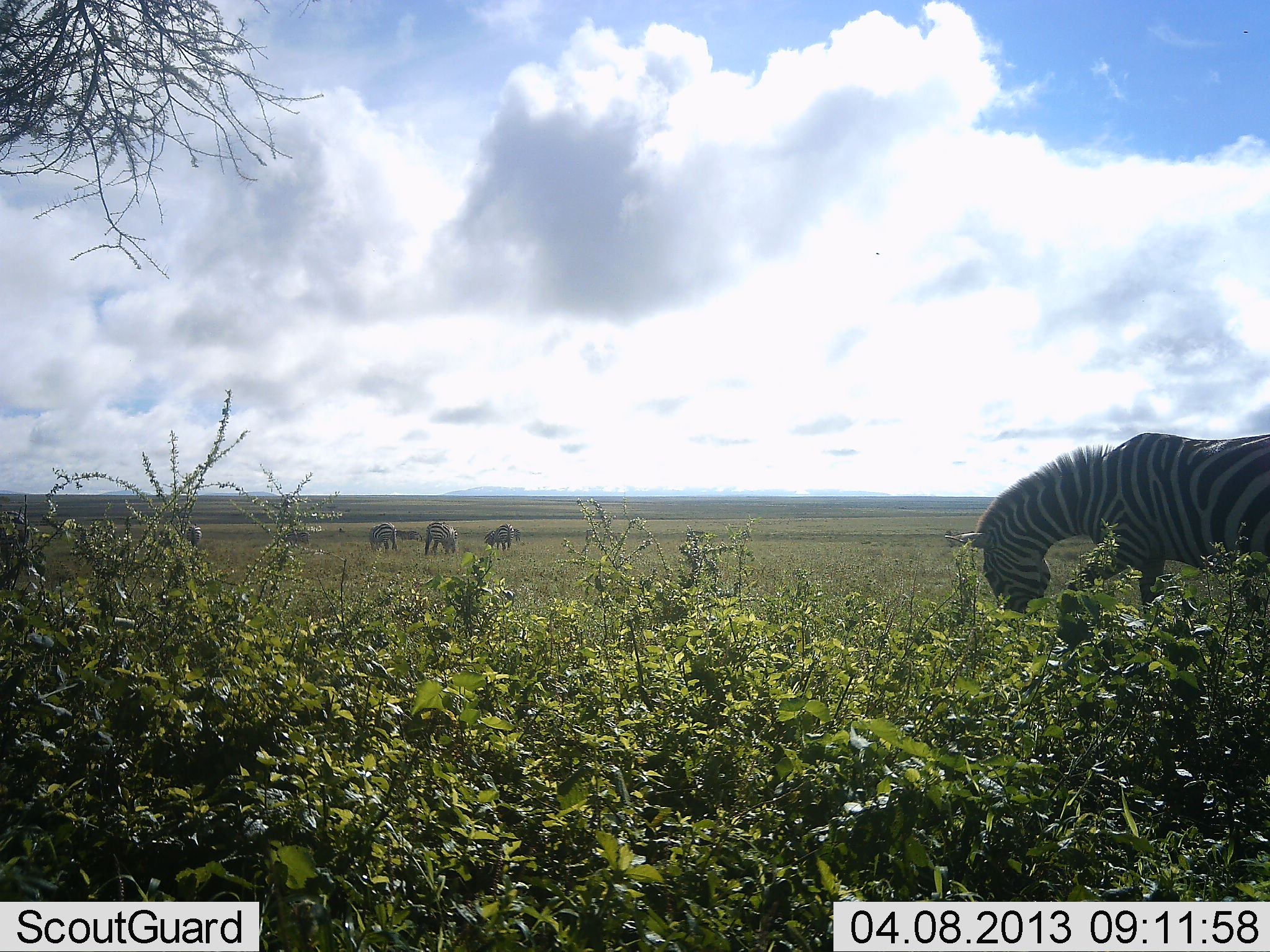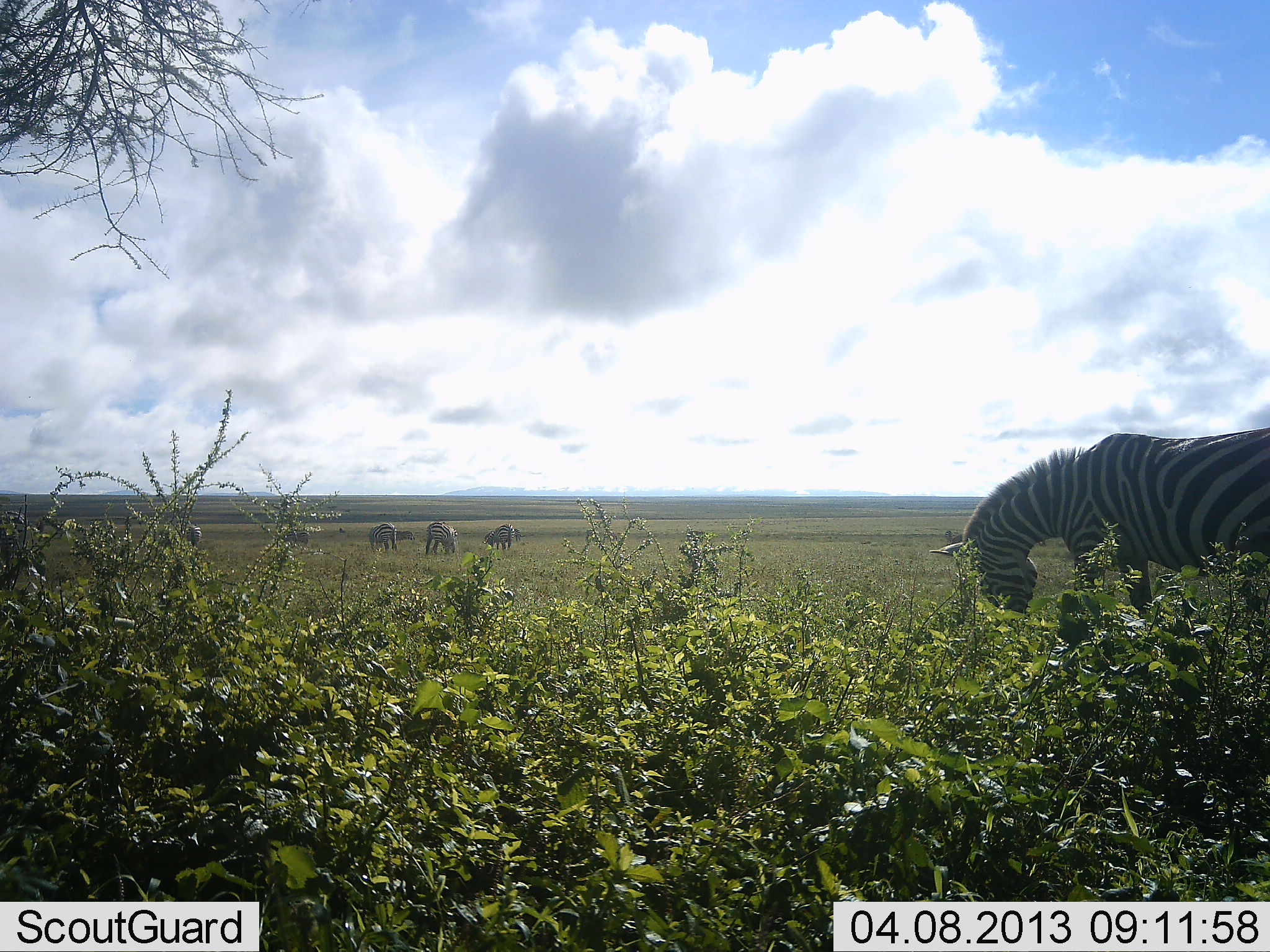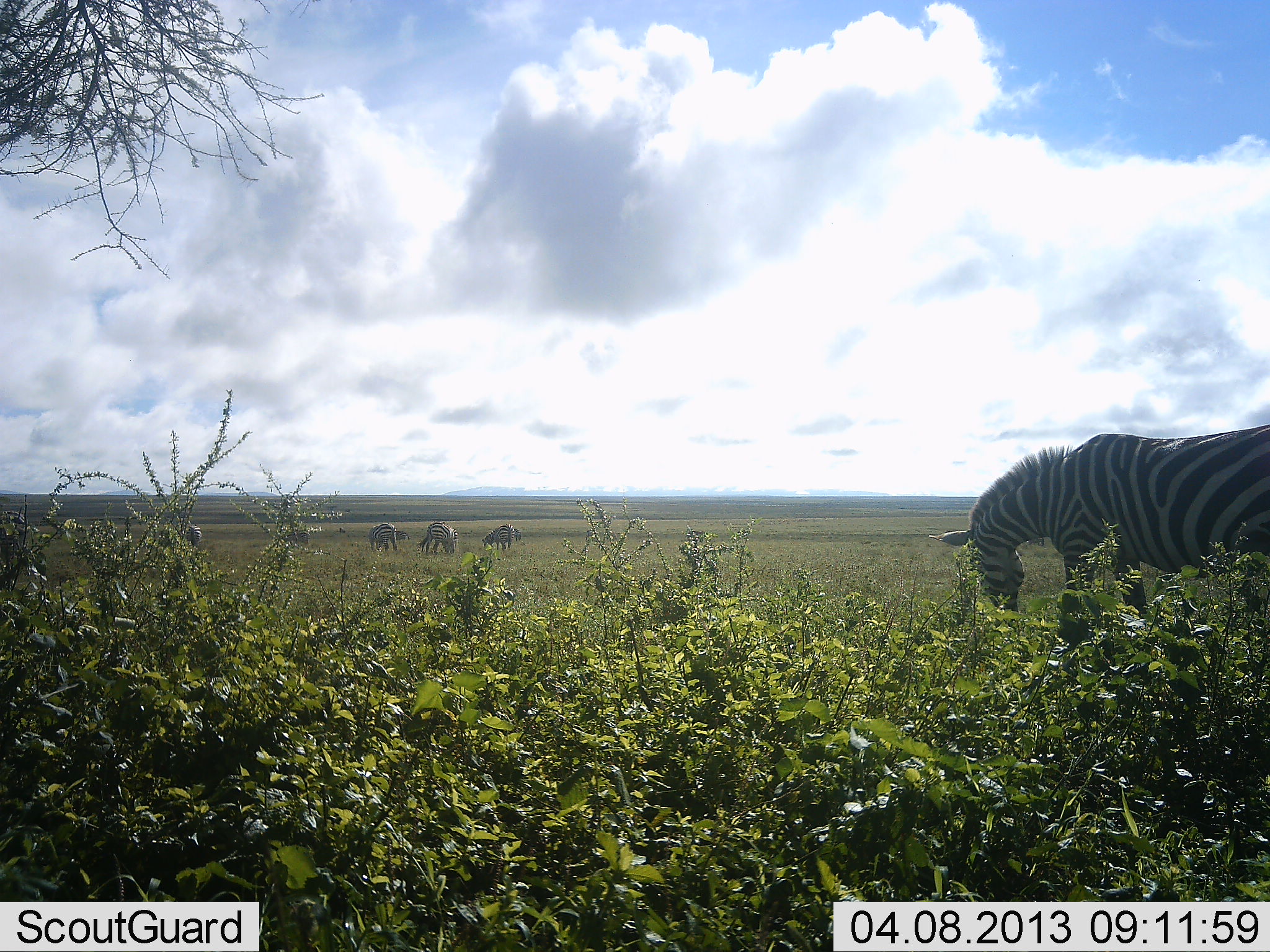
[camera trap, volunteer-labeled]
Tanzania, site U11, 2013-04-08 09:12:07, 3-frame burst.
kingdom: Animalia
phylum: Chordata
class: Mammalia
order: Perissodactyla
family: Equidae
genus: Equus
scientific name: Equus quagga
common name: plains zebra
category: zebra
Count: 4.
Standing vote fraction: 18%.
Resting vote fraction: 0%.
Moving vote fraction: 14%.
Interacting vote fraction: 0%.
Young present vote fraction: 0%.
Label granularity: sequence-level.